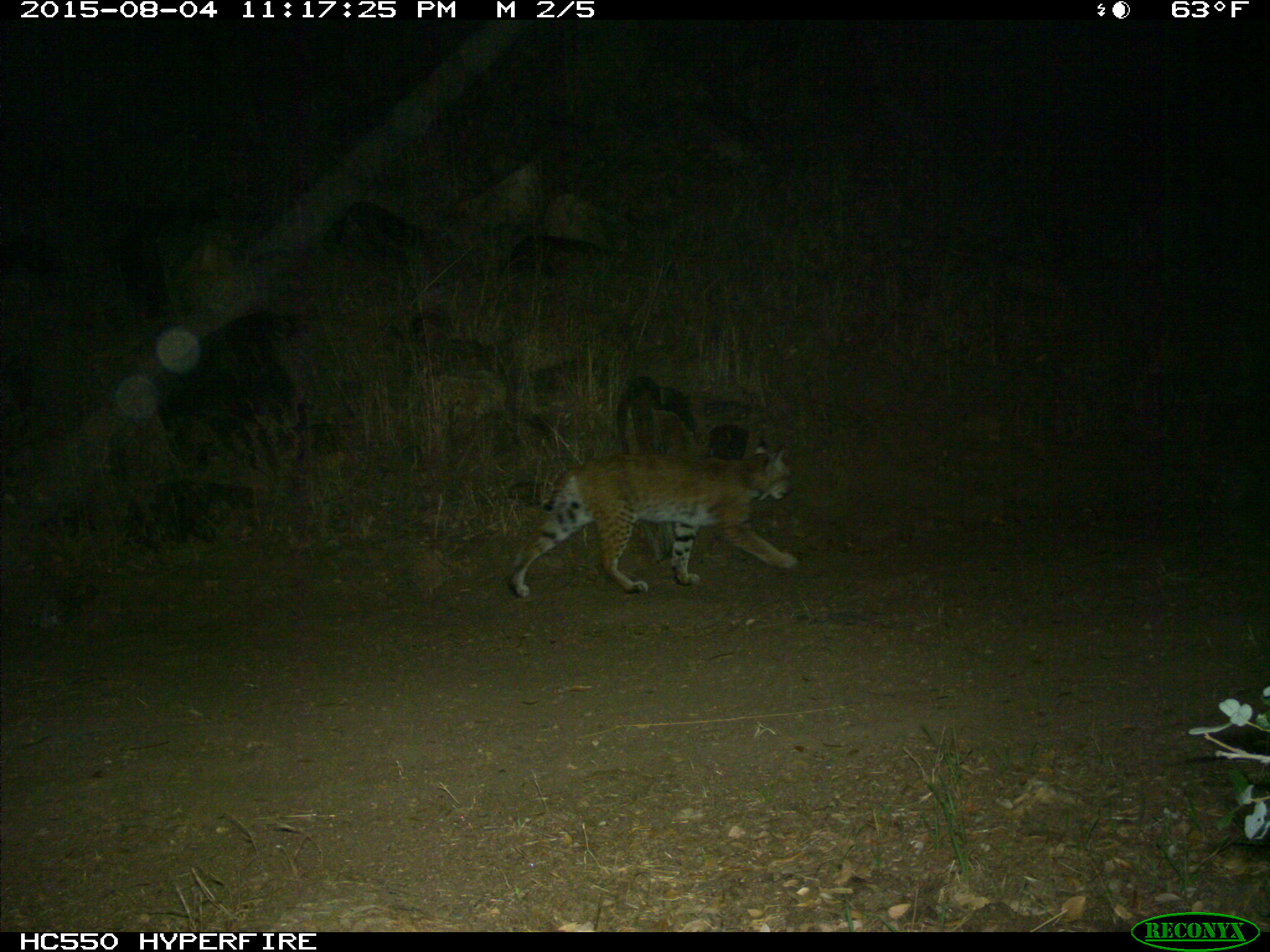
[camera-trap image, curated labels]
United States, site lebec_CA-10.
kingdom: Animalia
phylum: Chordata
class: Mammalia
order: Carnivora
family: Felidae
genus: Lynx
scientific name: Lynx rufus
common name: bobcat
Lynx rufus (bobcat).